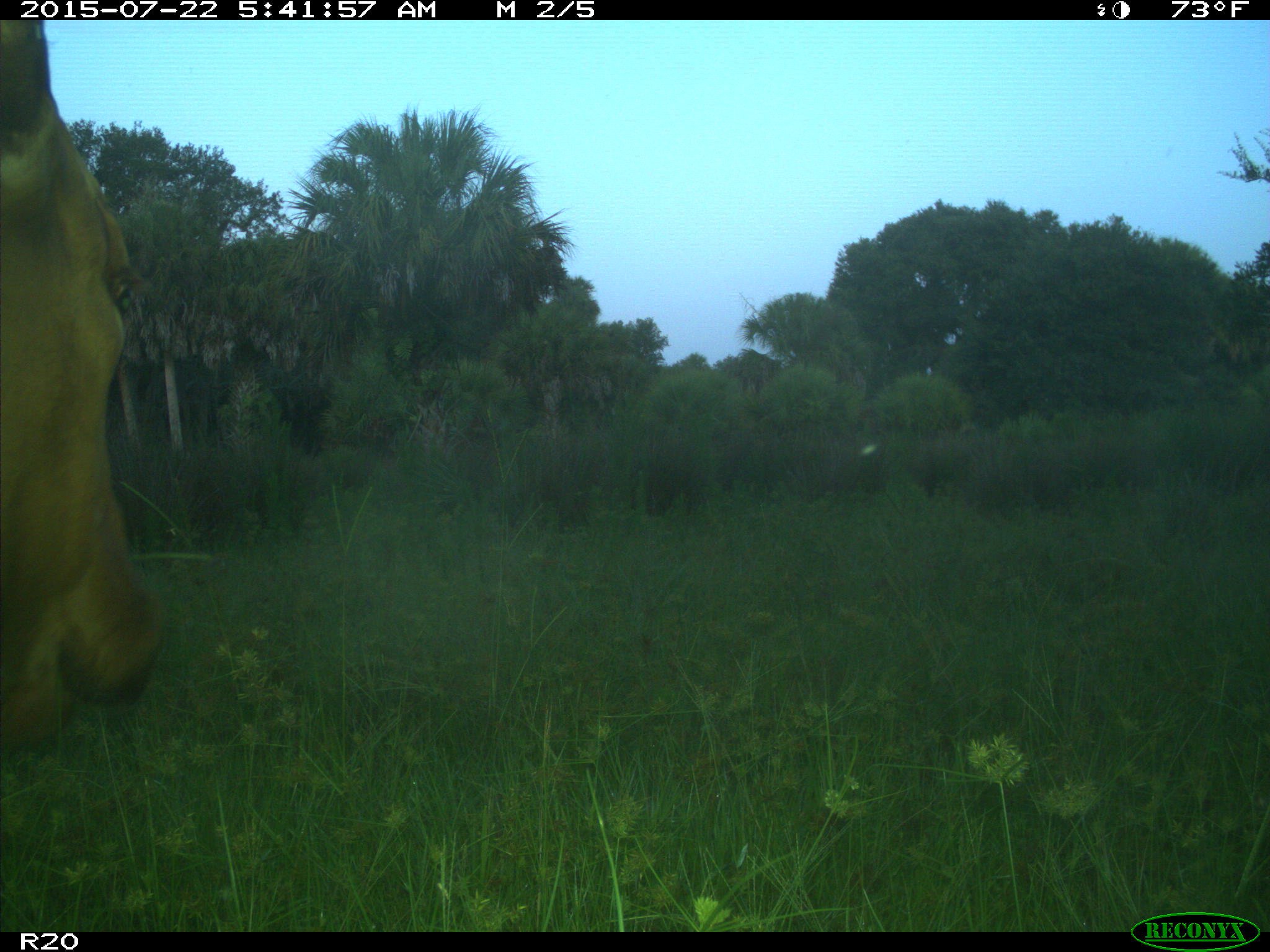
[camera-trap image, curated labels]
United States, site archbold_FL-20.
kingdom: Animalia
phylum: Chordata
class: Mammalia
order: Artiodactyla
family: Bovidae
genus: Bos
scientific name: Bos taurus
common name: domestic cow